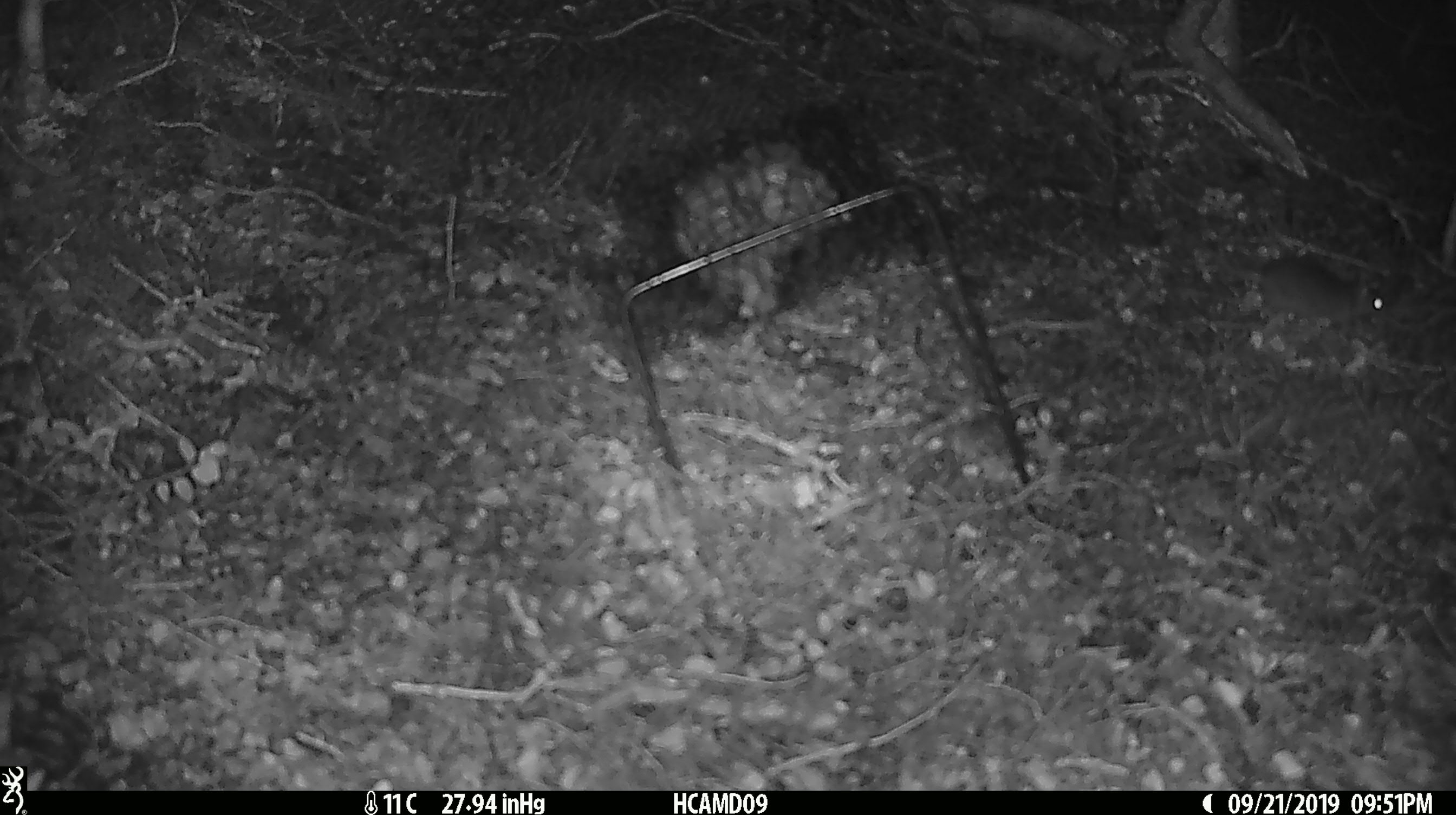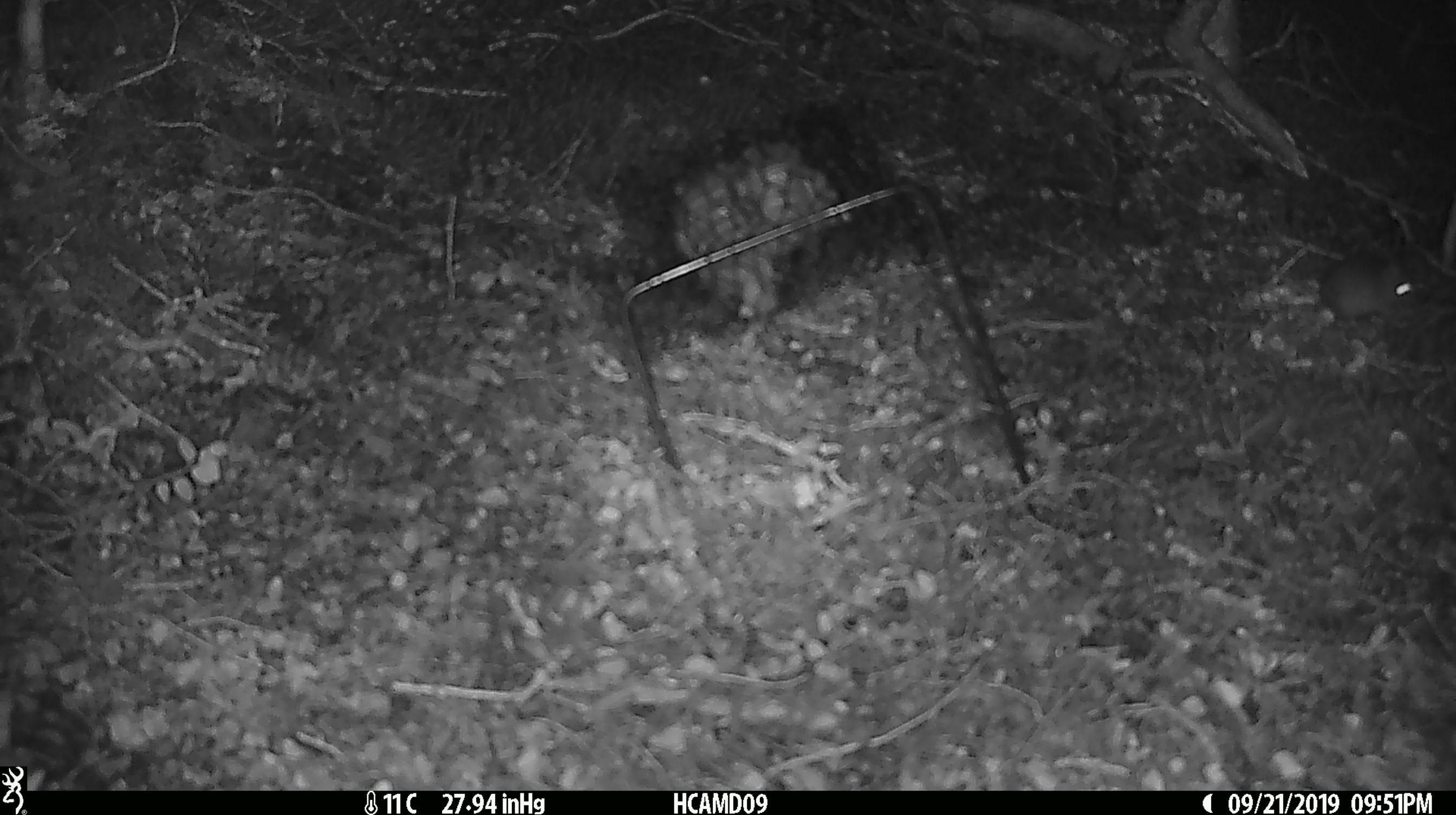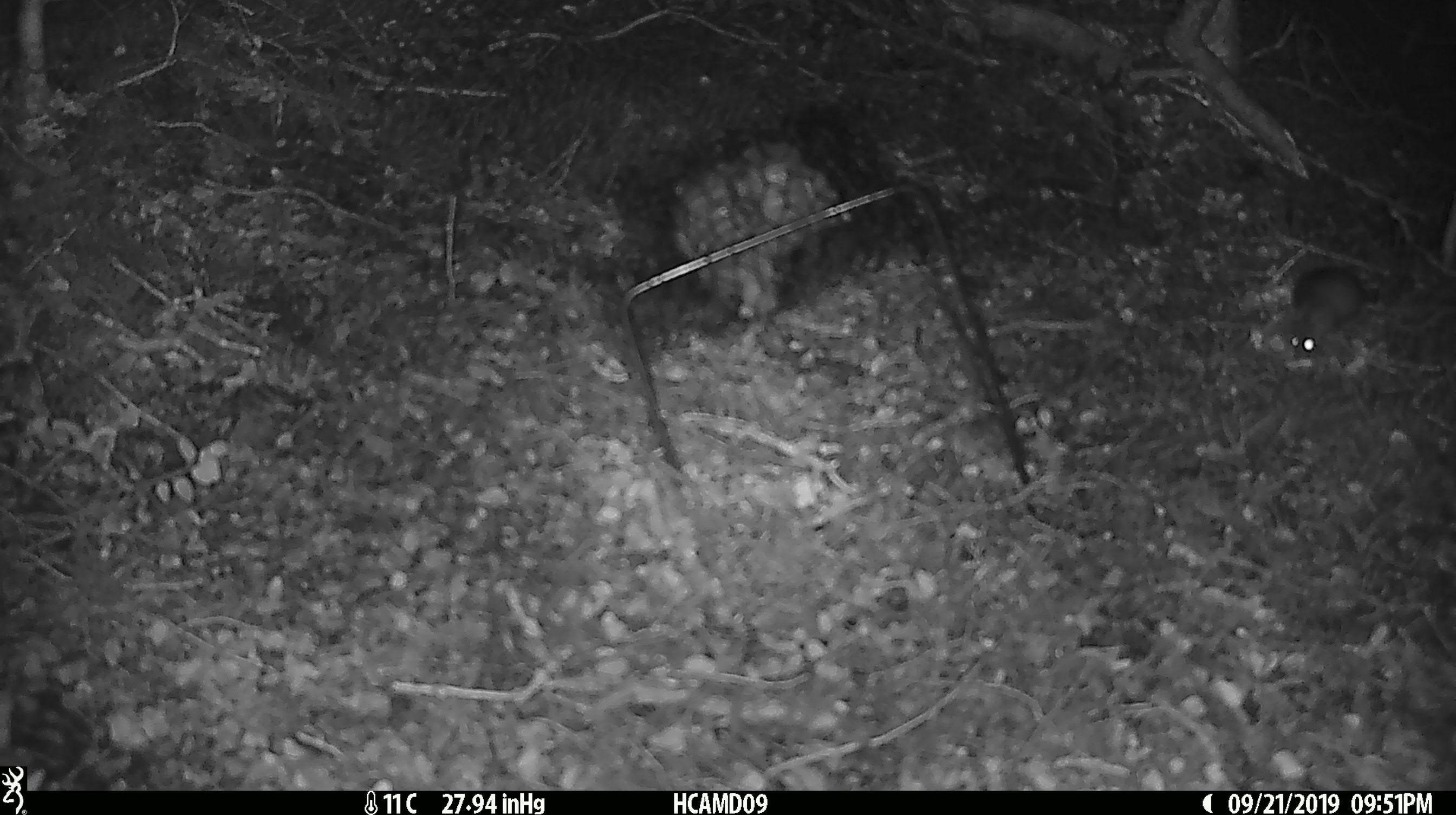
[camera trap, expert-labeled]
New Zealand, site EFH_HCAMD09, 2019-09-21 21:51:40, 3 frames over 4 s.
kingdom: Animalia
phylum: Chordata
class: Mammalia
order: Rodentia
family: Muridae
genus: Mus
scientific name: Mus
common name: mouse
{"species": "mouse (Mus)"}